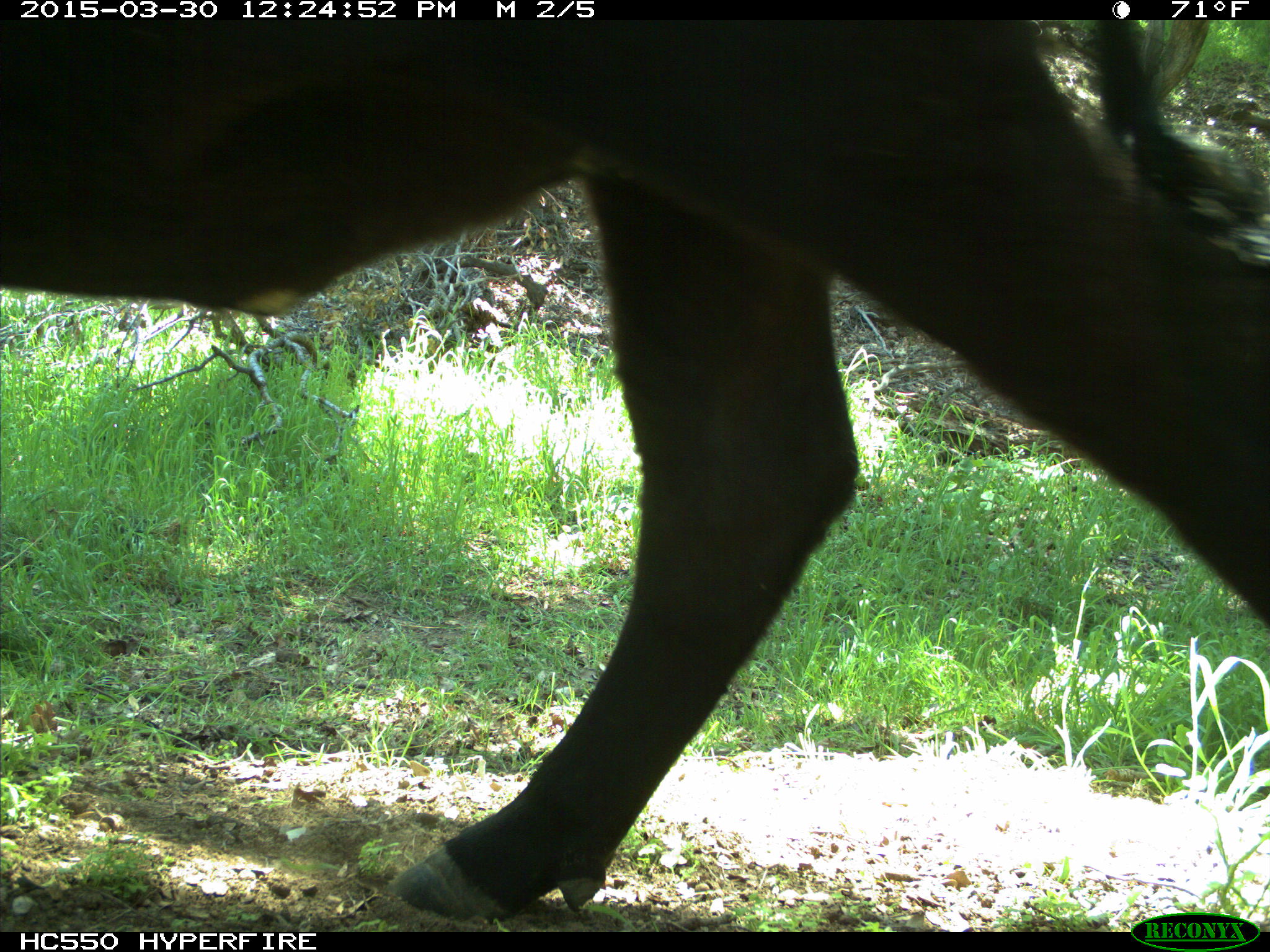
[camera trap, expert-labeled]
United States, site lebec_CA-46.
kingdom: Animalia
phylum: Chordata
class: Mammalia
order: Artiodactyla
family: Bovidae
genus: Bos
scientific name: Bos taurus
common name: domestic cow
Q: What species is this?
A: Bos taurus (domestic cow).